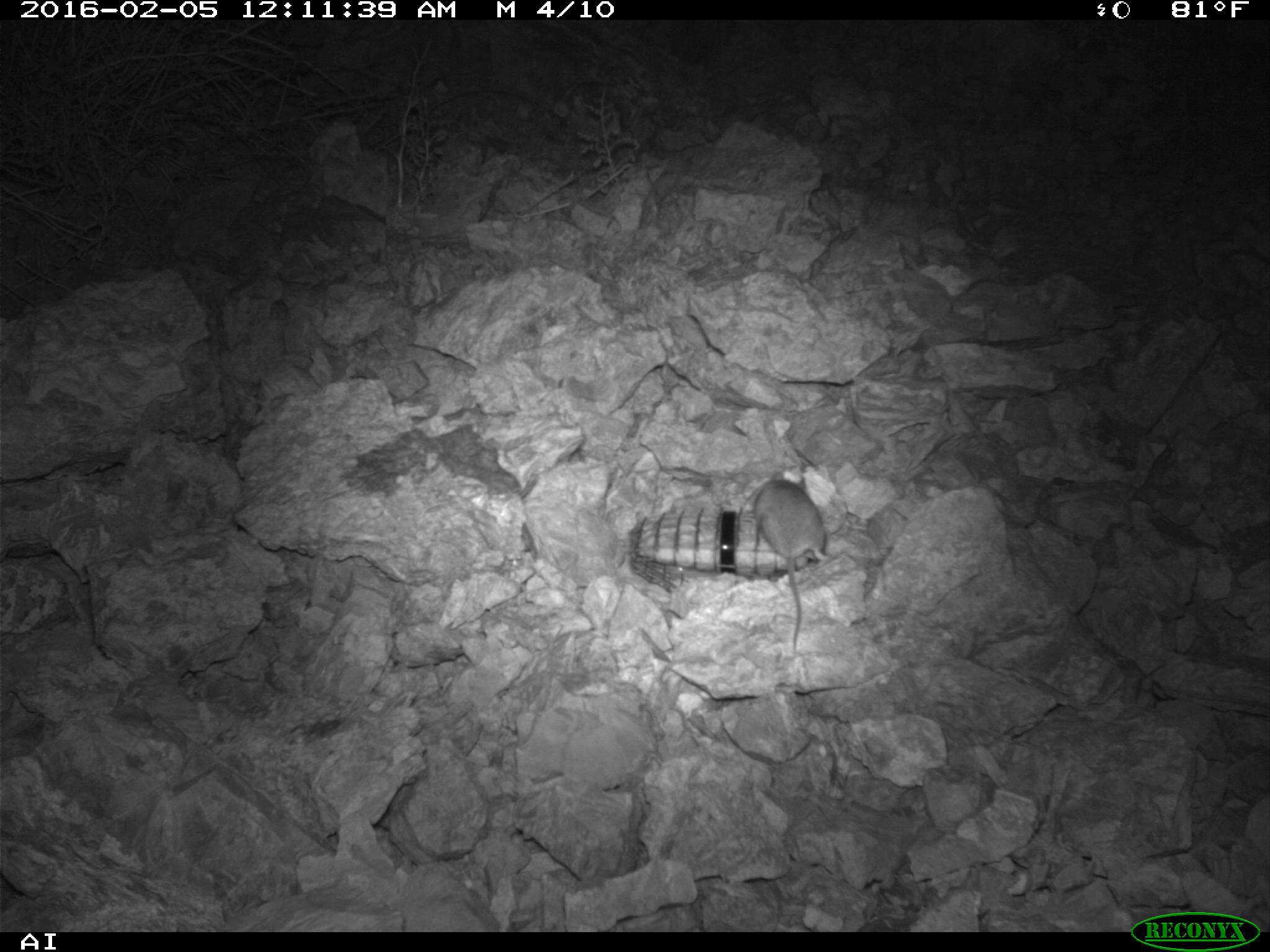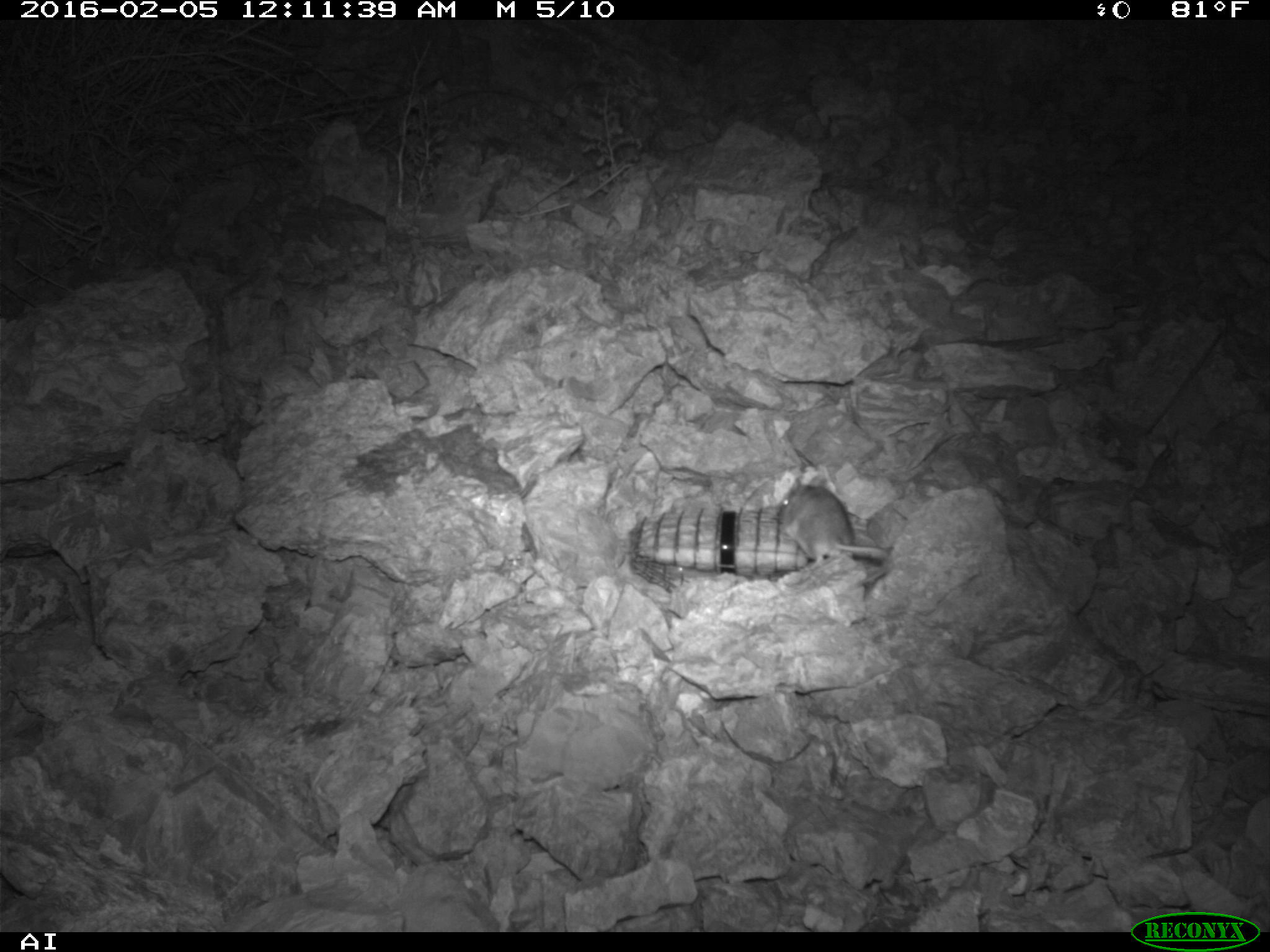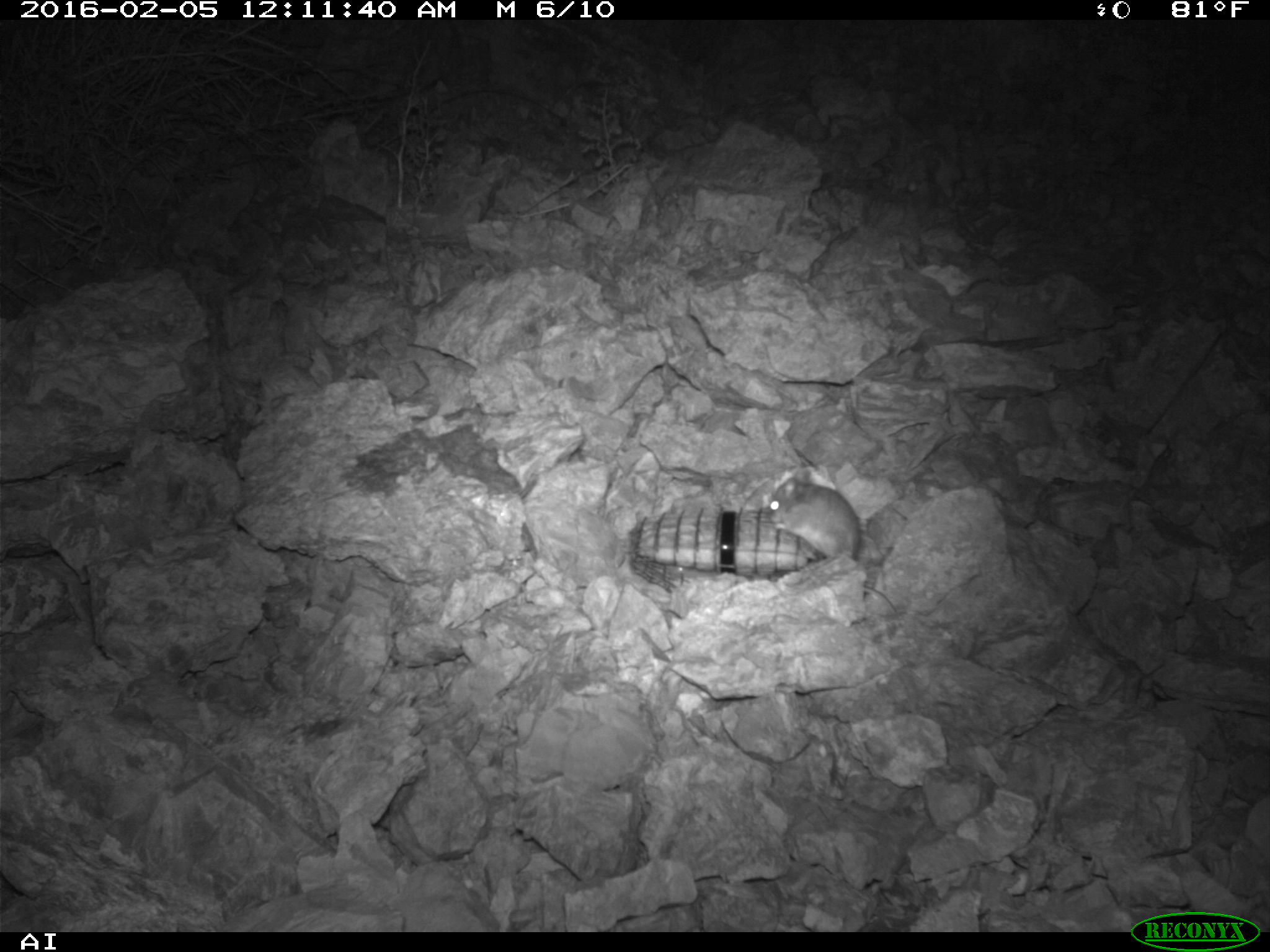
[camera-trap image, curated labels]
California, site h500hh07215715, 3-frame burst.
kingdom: Animalia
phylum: Chordata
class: Mammalia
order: Rodentia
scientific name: Rodentia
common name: rodent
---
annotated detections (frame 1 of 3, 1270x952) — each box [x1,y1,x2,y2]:
rodent: [755,469,832,655]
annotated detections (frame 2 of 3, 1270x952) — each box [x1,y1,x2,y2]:
rodent: [777,474,890,587]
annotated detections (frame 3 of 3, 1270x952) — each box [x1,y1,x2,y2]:
rodent: [766,467,898,617]